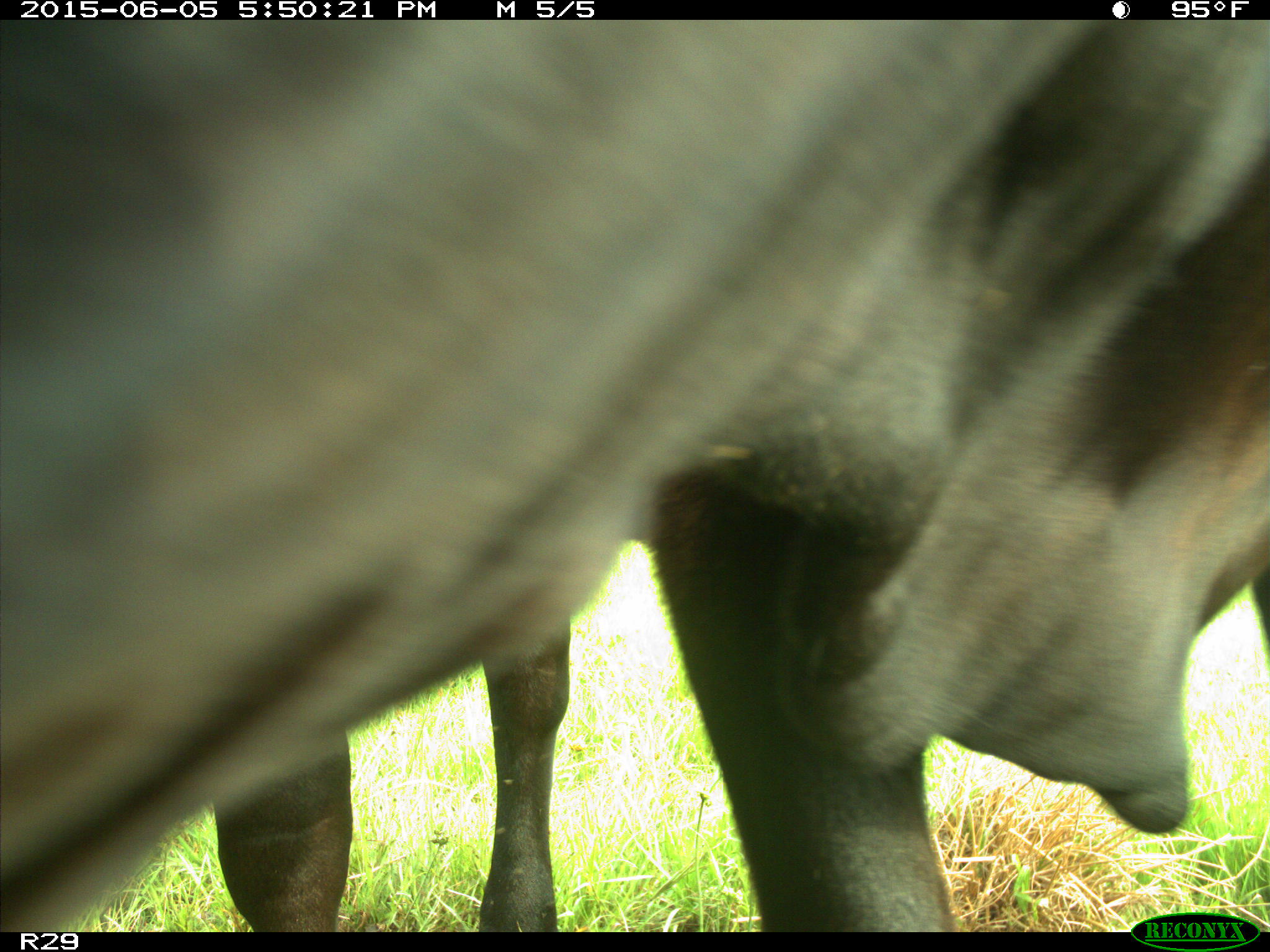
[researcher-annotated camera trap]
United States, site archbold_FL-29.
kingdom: Animalia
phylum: Chordata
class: Mammalia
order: Artiodactyla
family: Bovidae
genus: Bos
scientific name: Bos taurus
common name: domestic cow